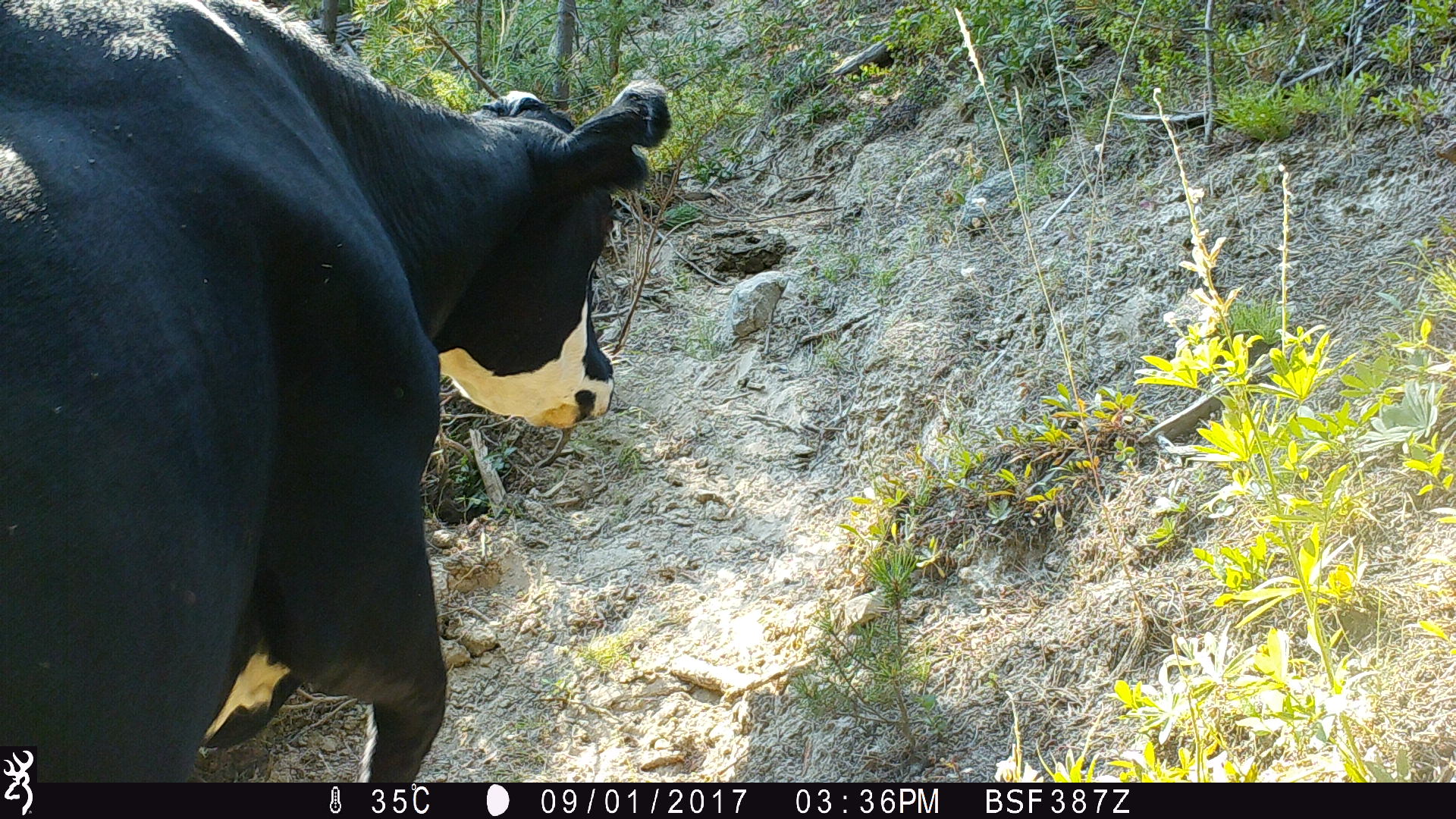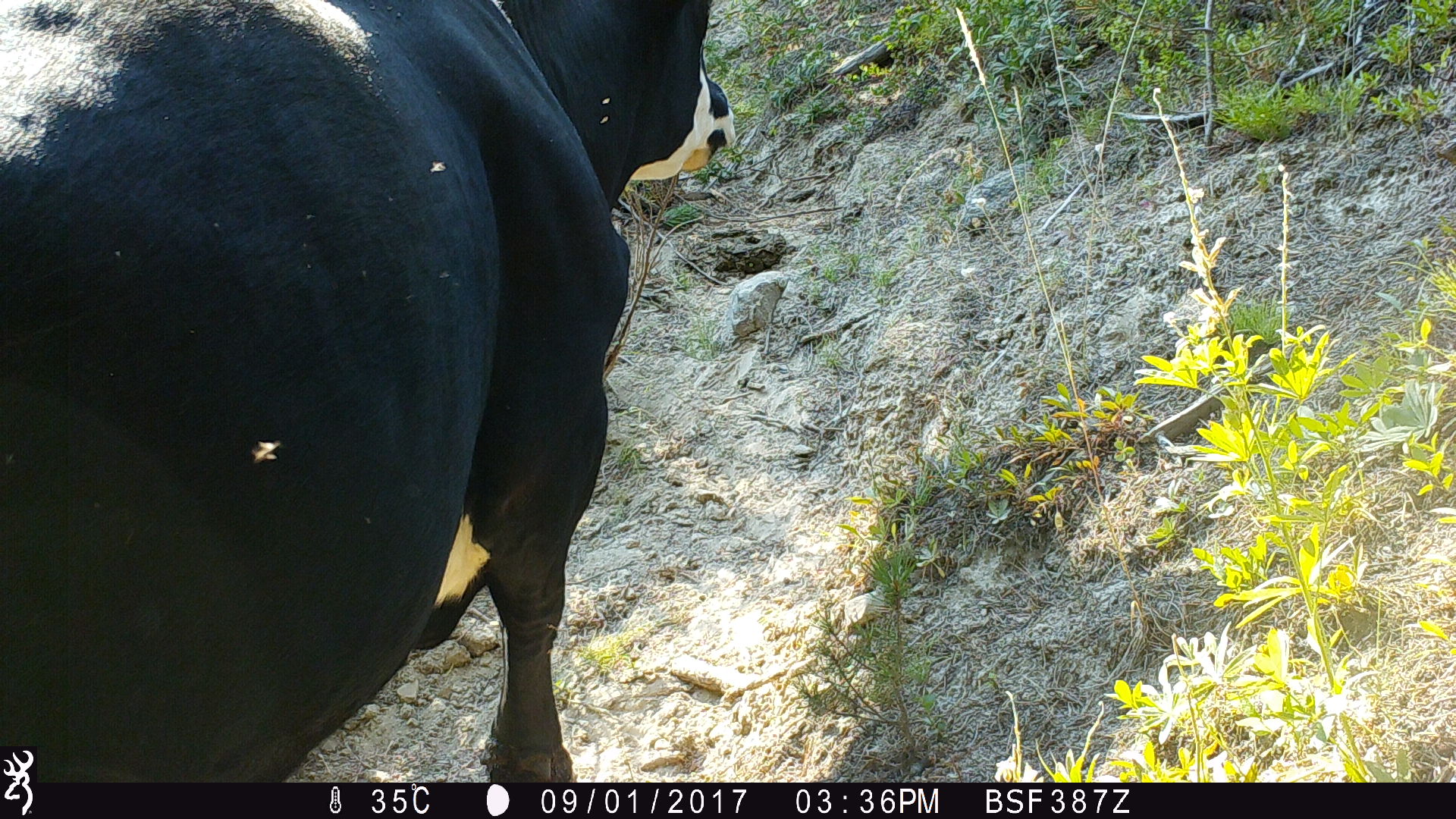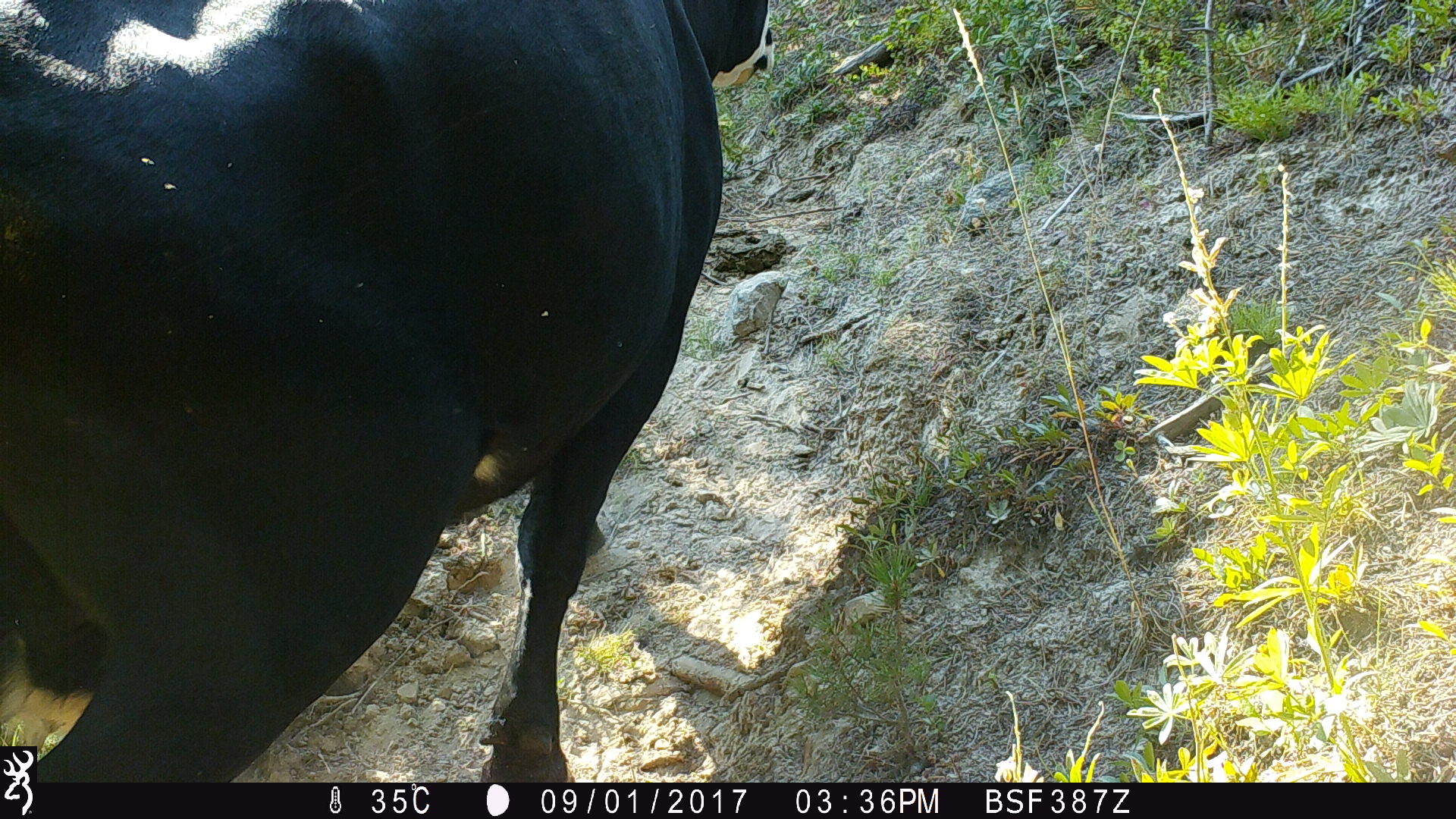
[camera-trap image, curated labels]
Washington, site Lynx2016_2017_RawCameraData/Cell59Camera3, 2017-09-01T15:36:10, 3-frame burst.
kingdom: Animalia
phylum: Chordata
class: Mammalia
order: Artiodactyla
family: Bovidae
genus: Bos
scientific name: Bos taurus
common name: domestic cattle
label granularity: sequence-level